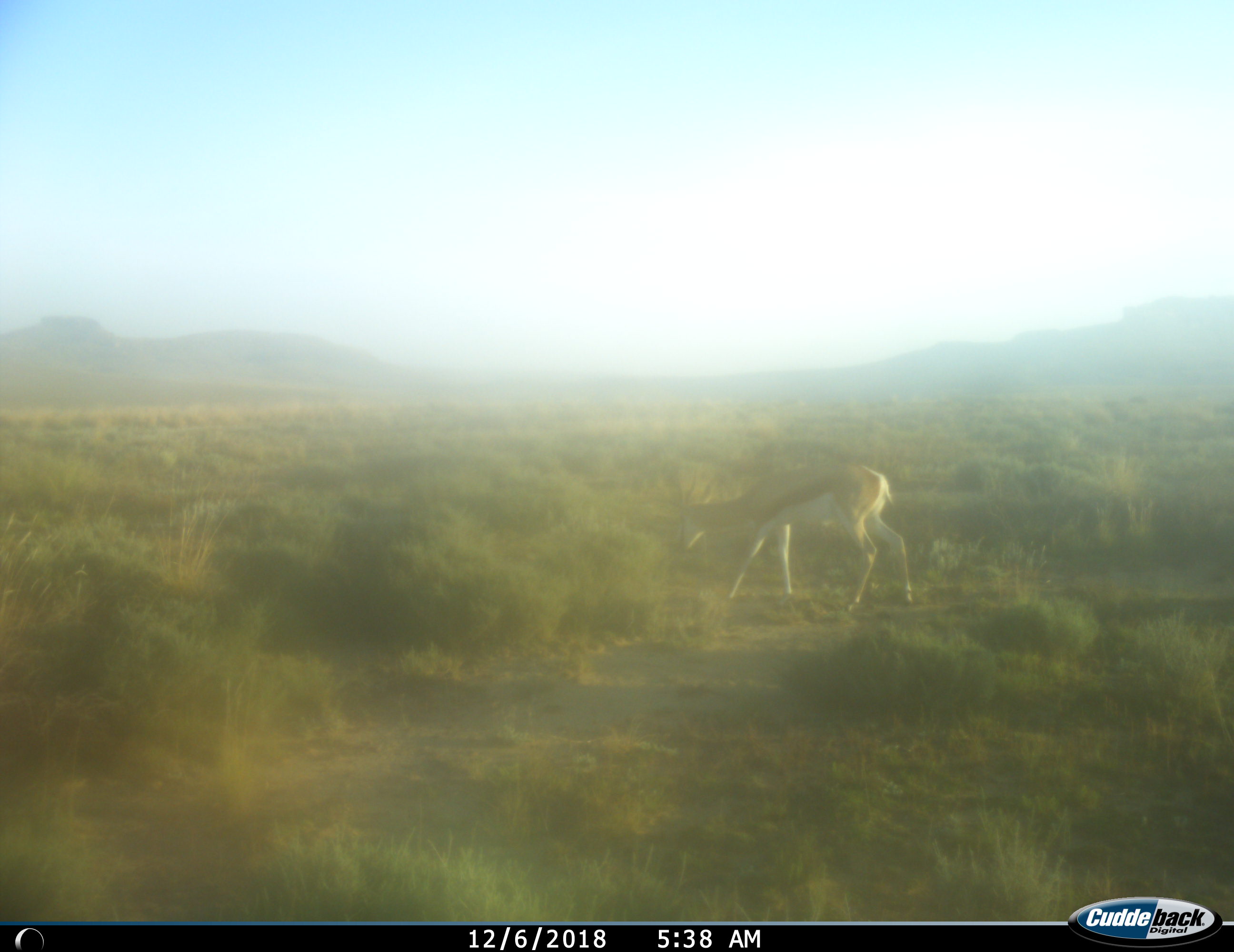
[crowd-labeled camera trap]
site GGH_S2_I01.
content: unidentified animal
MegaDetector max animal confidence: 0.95